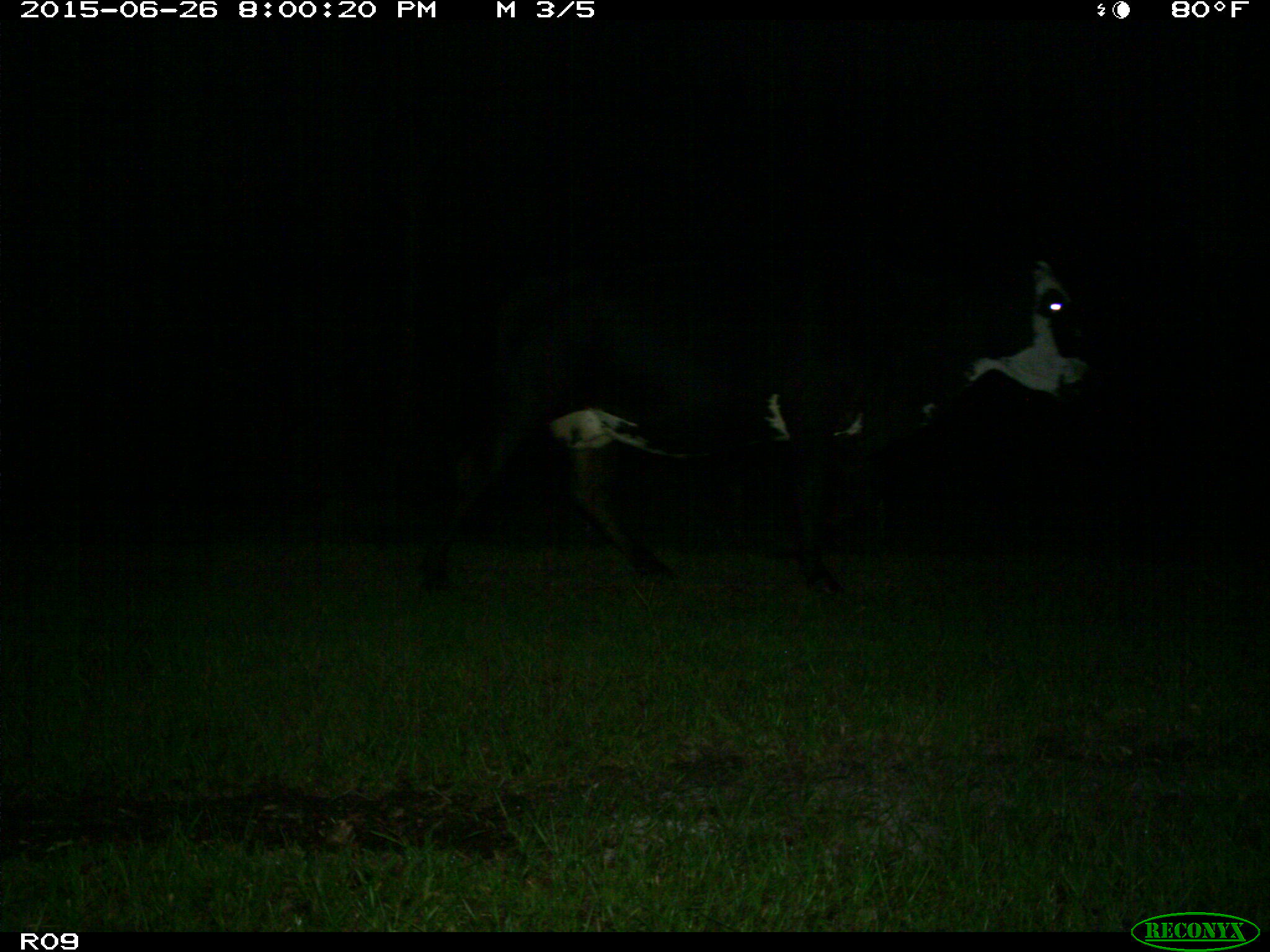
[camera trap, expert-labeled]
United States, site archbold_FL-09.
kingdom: Animalia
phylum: Chordata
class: Mammalia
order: Artiodactyla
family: Bovidae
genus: Bos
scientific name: Bos taurus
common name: domestic cow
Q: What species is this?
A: Bos taurus (domestic cow).